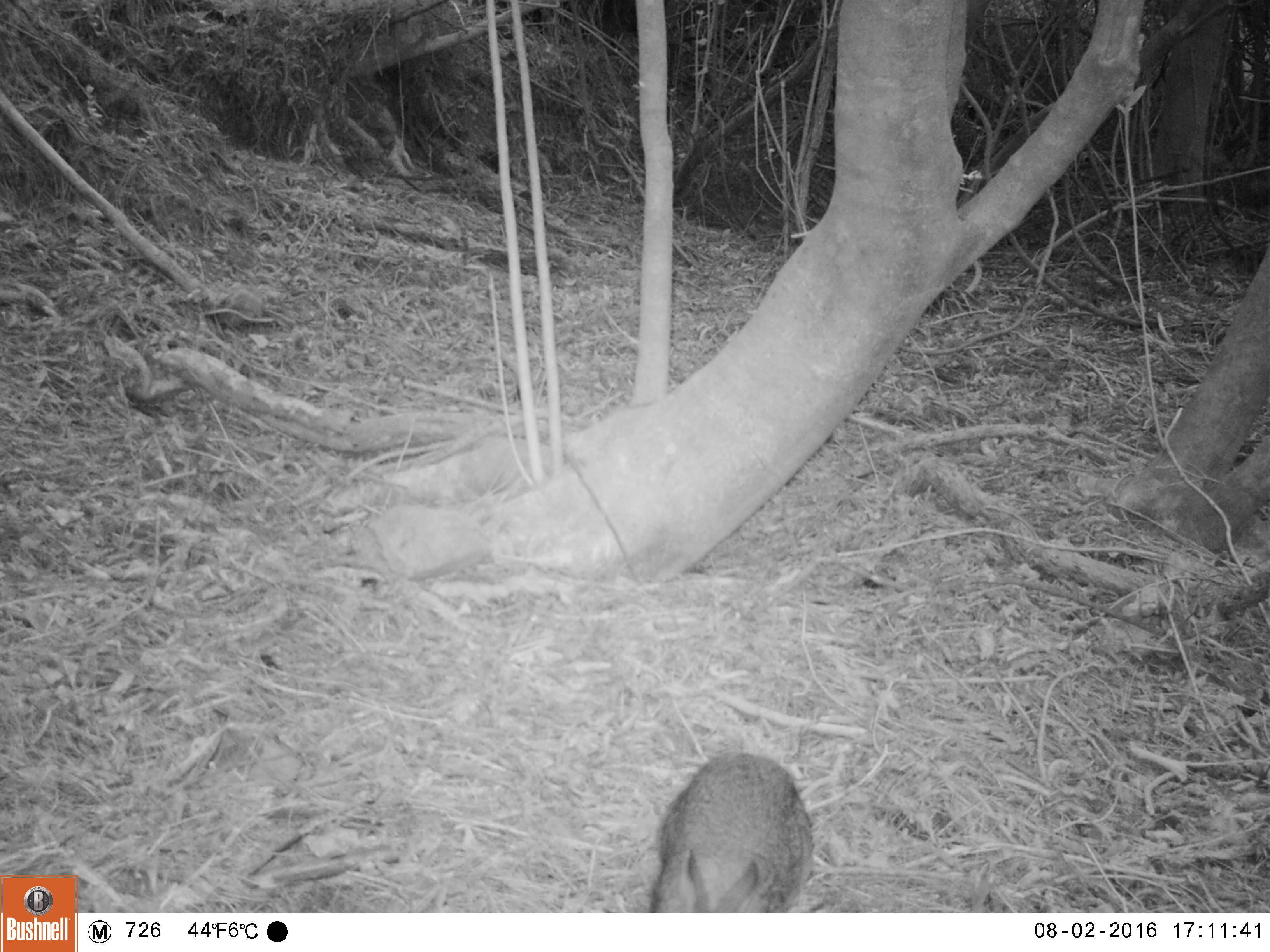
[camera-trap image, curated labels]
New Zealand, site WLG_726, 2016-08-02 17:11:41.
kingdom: Animalia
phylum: Chordata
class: Mammalia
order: Lagomorpha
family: Leporidae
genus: Oryctolagus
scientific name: Oryctolagus cuniculus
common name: european rabbit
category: rabbit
Rabbit (european rabbit) (Oryctolagus cuniculus).